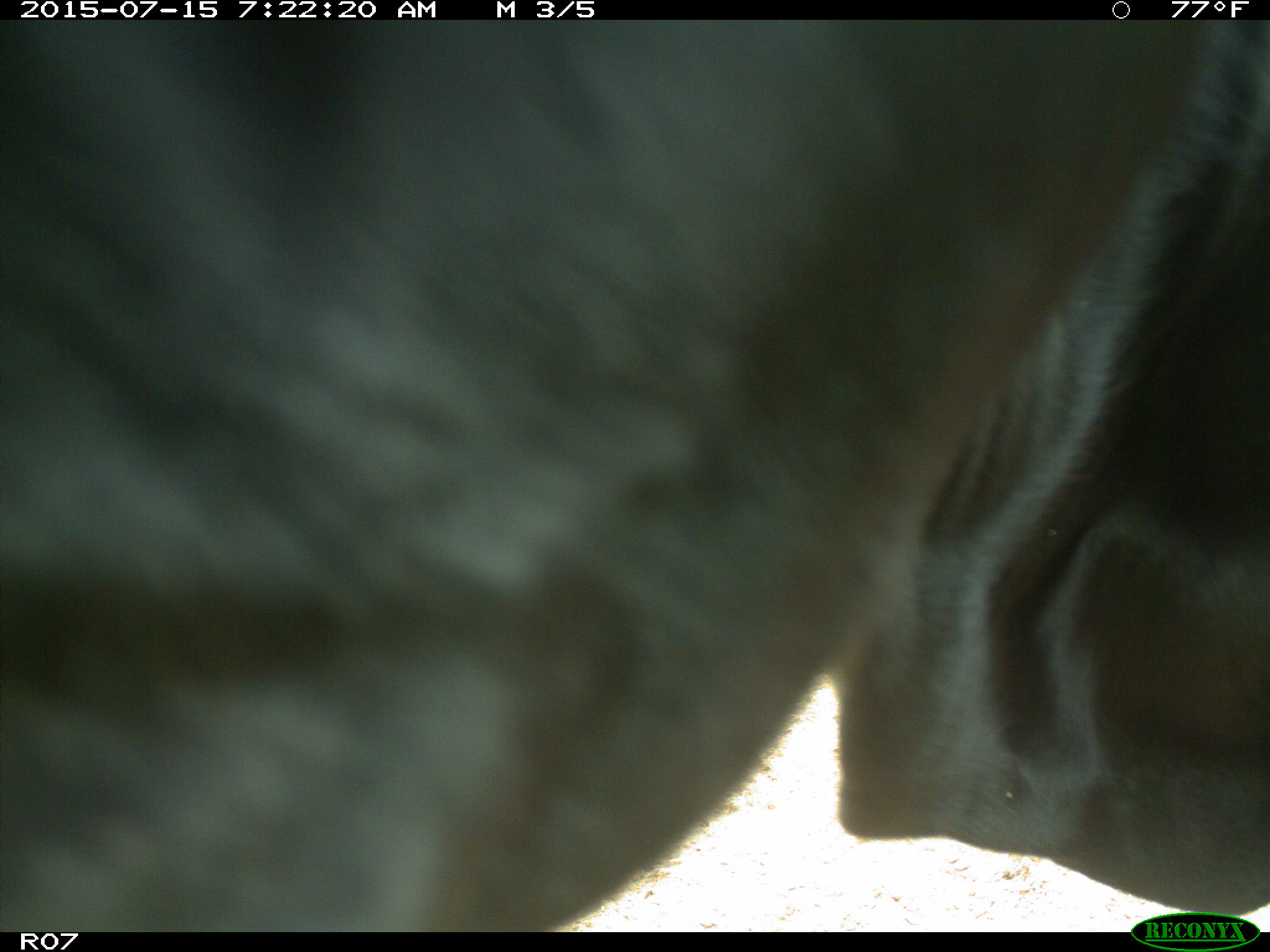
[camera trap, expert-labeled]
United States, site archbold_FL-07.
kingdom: Animalia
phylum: Chordata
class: Mammalia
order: Artiodactyla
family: Bovidae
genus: Bos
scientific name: Bos taurus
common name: domestic cow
Bos taurus (domestic cow).